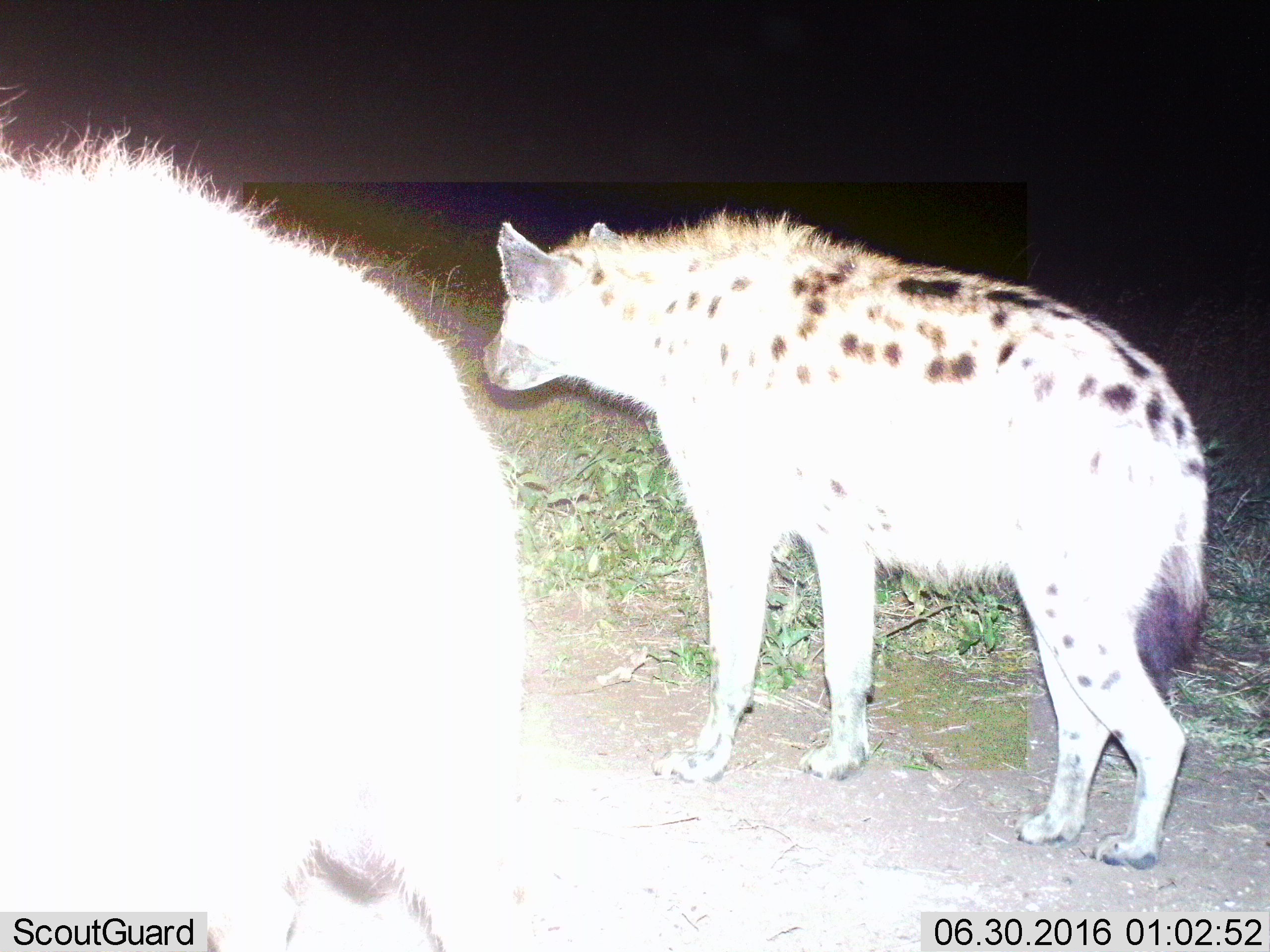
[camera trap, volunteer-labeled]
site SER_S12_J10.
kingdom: Animalia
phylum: Chordata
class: Mammalia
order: Carnivora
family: Hyaenidae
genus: Crocuta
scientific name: Crocuta crocuta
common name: spotted hyena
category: hyenaspotted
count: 2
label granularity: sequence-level